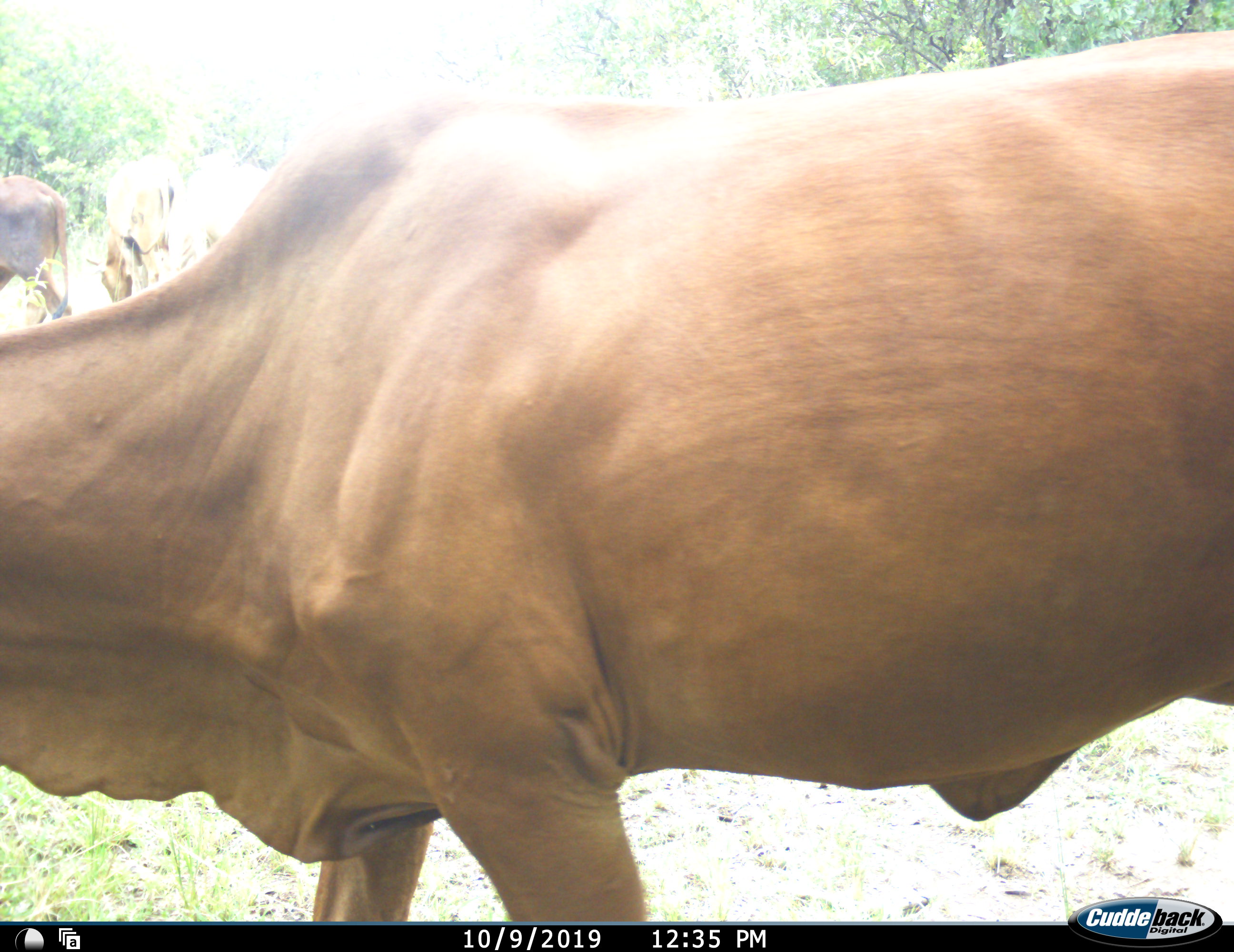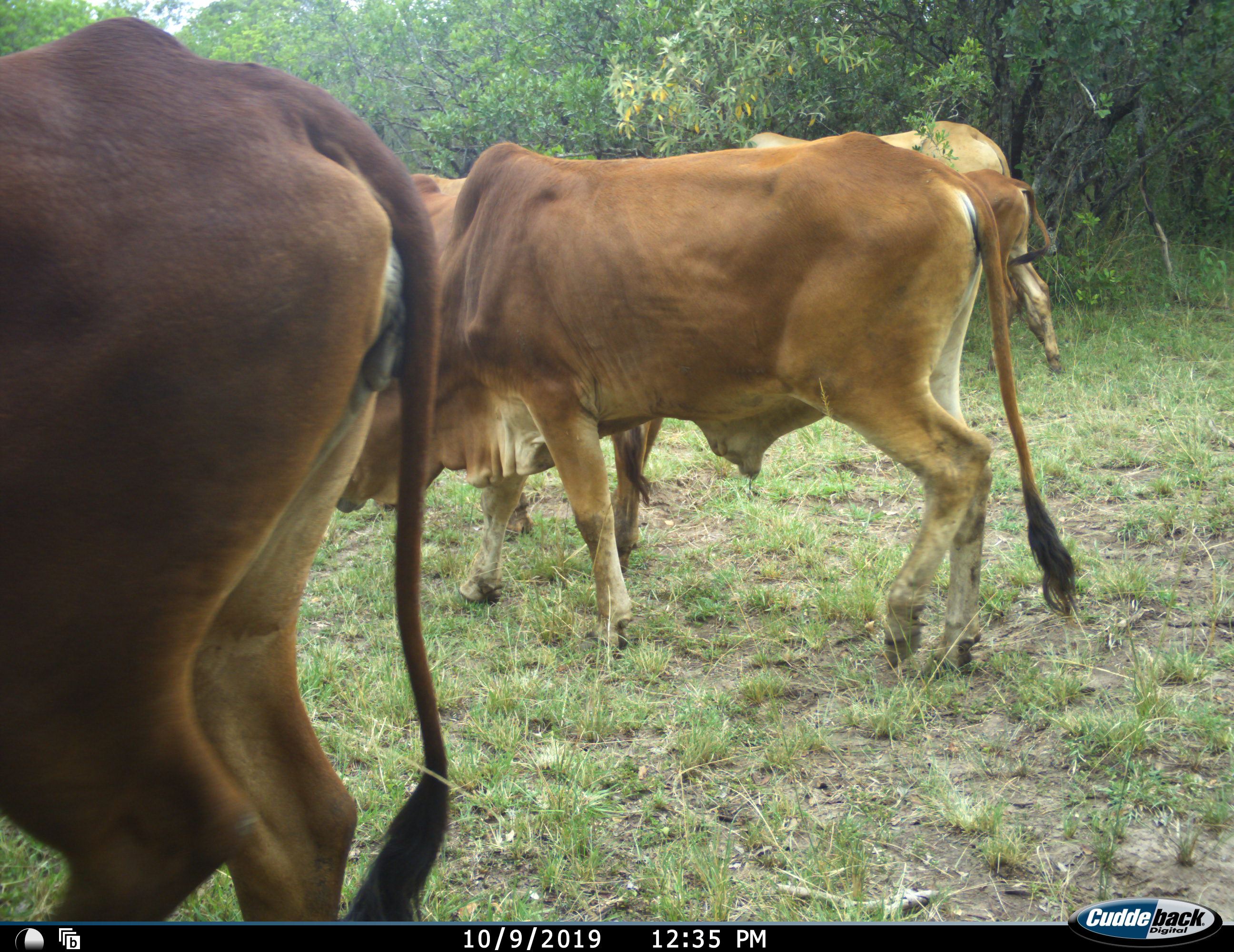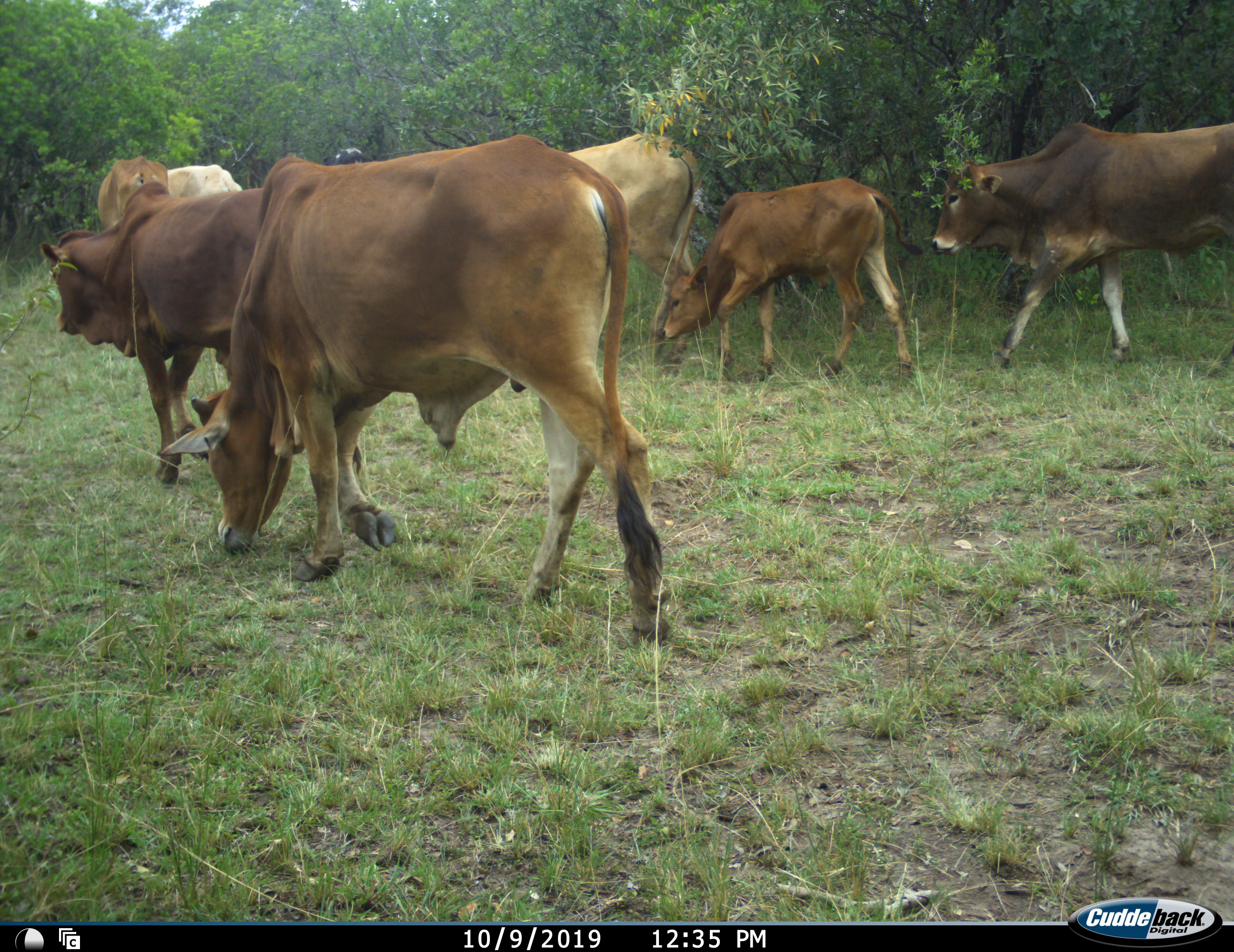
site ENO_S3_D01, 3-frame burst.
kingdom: Animalia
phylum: Chordata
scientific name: Vertebrata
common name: domestic animal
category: domesticanimal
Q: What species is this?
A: Domesticanimal (domestic animal) (Vertebrata).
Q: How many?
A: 8.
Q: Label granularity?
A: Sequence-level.